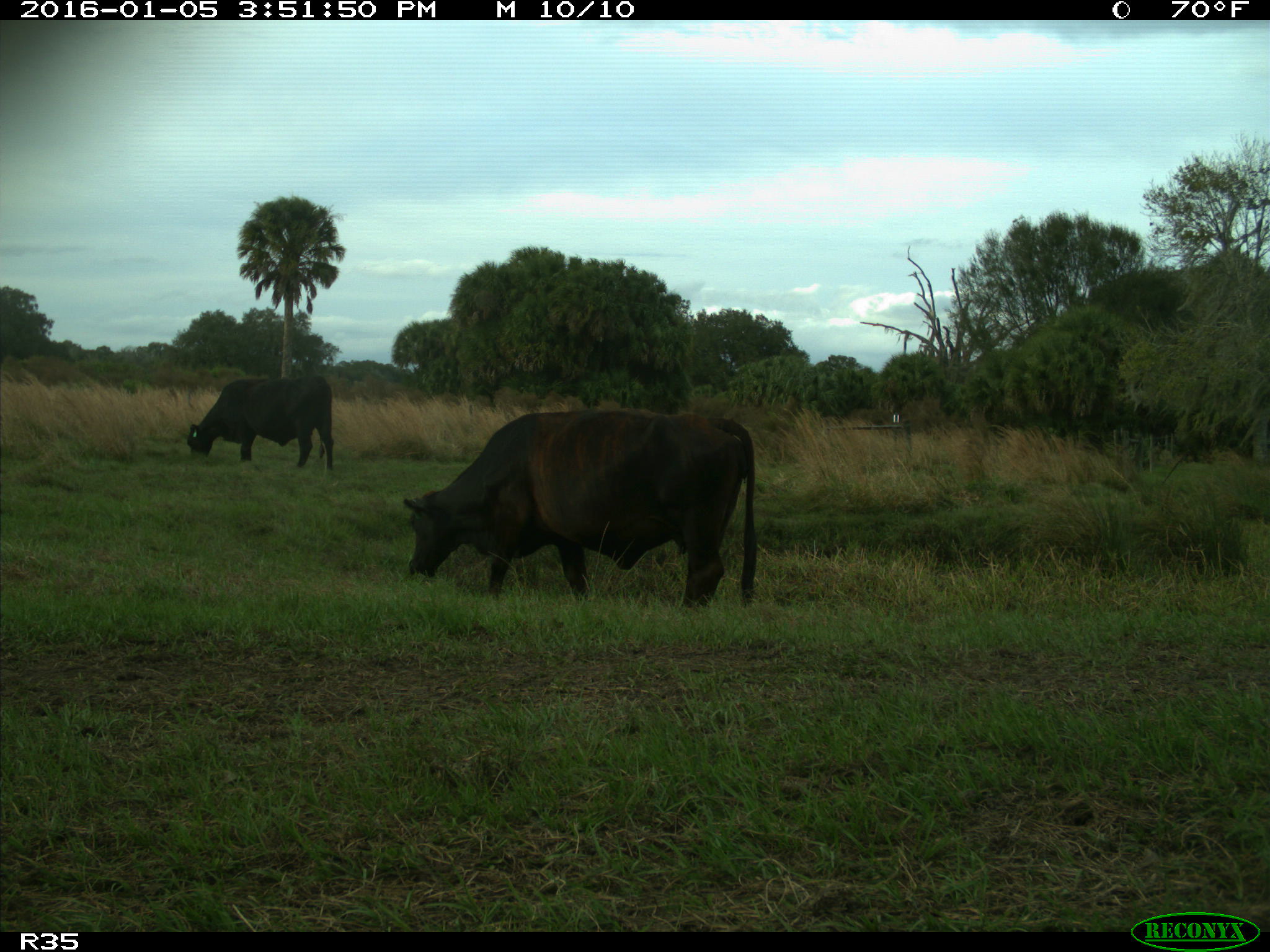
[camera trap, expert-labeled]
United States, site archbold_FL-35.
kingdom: Animalia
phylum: Chordata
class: Mammalia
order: Artiodactyla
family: Bovidae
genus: Bos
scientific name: Bos taurus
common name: domestic cow